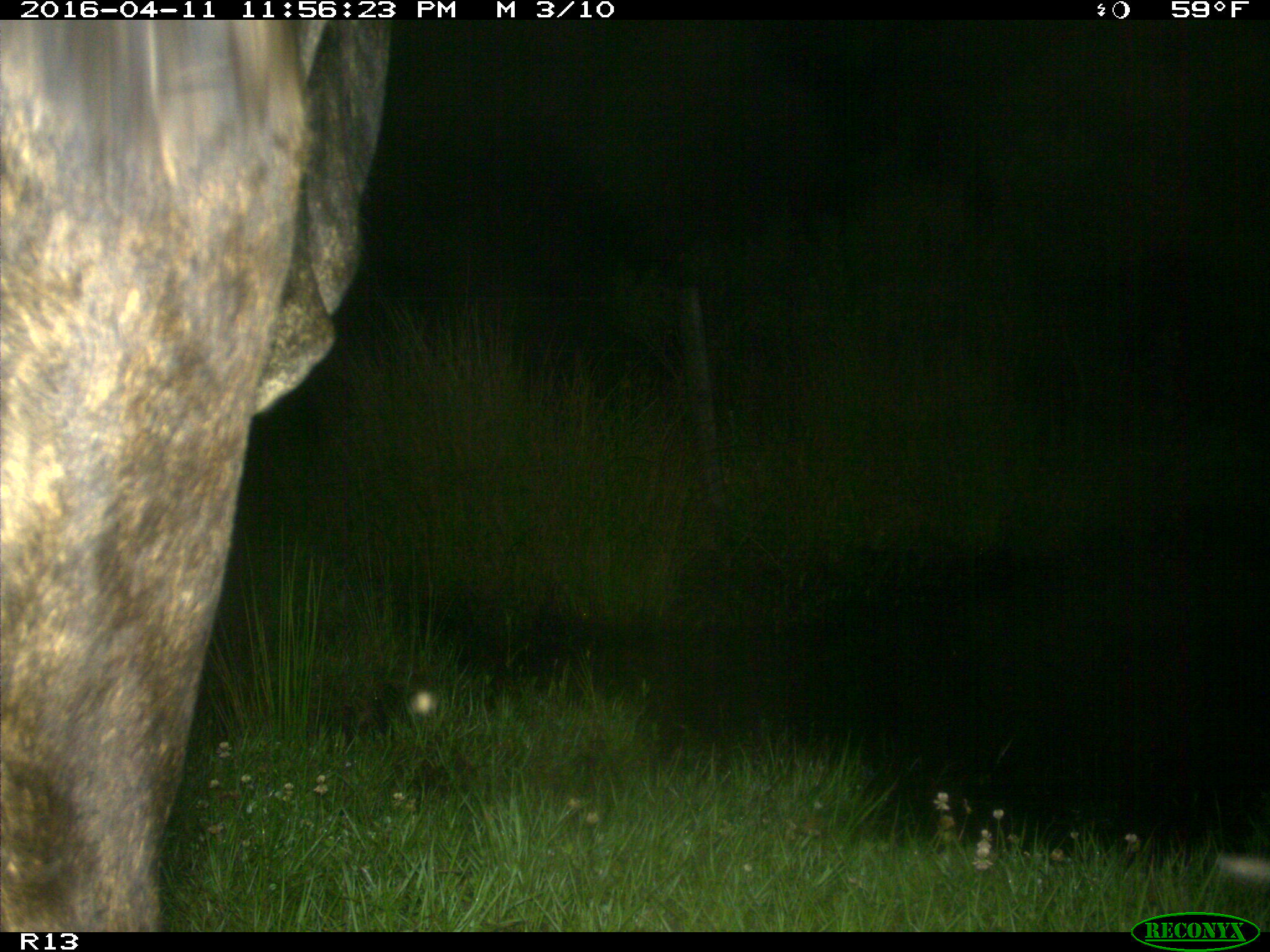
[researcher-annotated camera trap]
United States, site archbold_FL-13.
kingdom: Animalia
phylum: Chordata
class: Mammalia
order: Artiodactyla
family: Bovidae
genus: Bos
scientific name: Bos taurus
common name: domestic cow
Bos taurus (domestic cow).